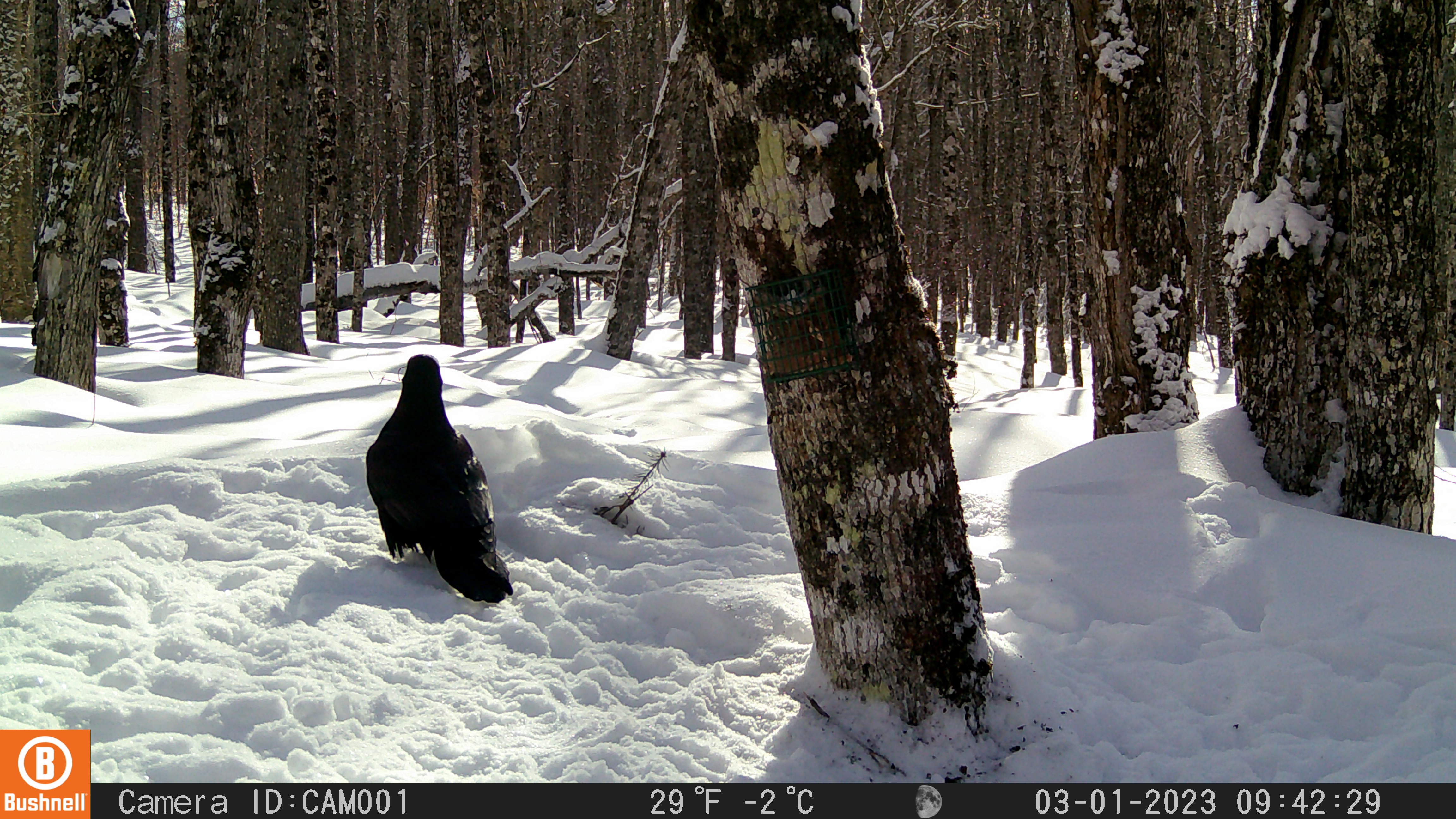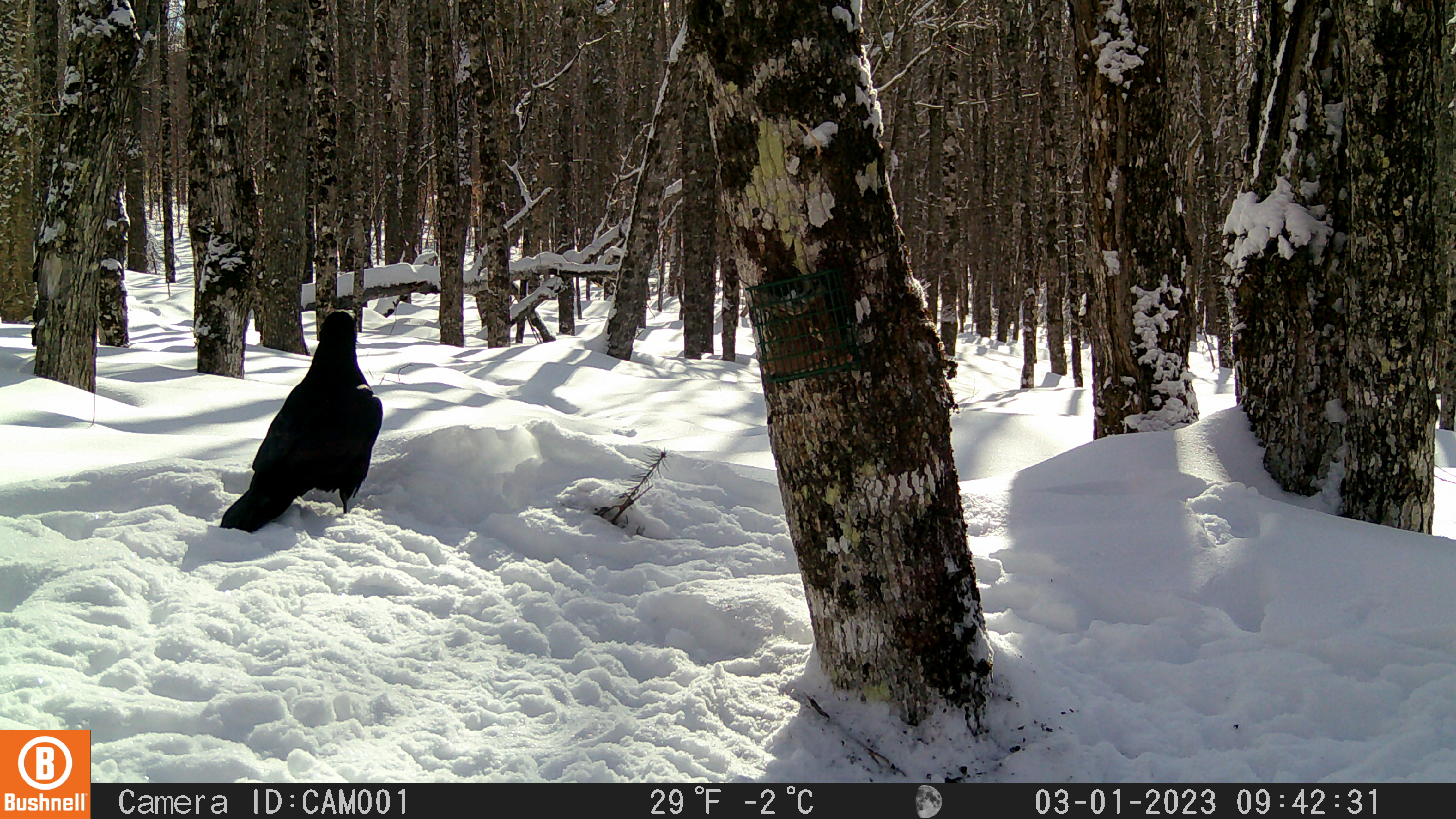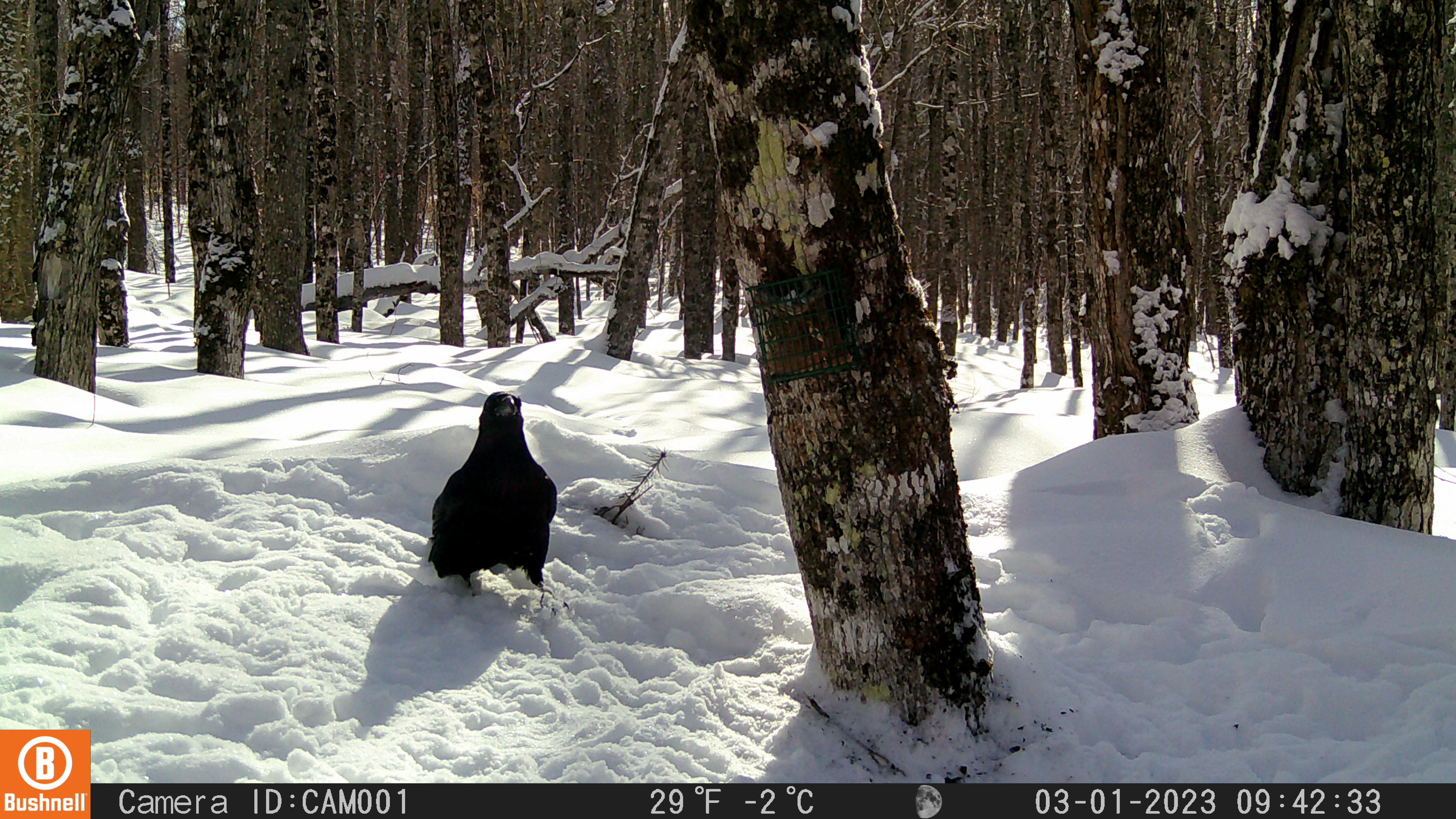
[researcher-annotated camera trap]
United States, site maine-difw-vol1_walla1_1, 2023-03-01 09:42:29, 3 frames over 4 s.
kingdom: Animalia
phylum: Chordata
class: Aves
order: Passeriformes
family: Corvidae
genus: Corvus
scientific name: Corvus corax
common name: common raven